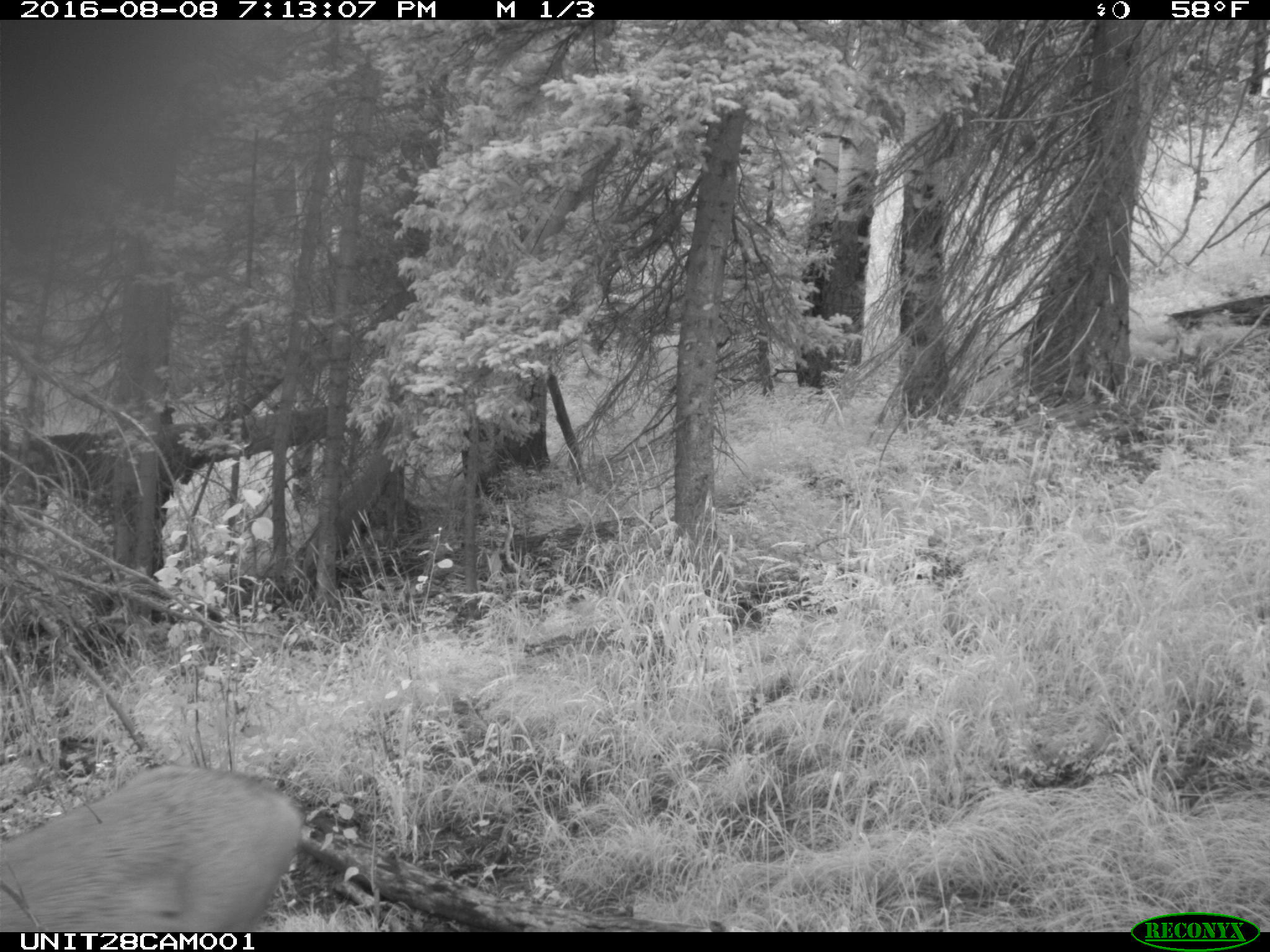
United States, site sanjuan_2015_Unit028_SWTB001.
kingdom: Animalia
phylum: Chordata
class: Mammalia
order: Artiodactyla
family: Cervidae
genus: Odocoileus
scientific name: Odocoileus hemionus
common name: mule deer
Odocoileus hemionus (mule deer).